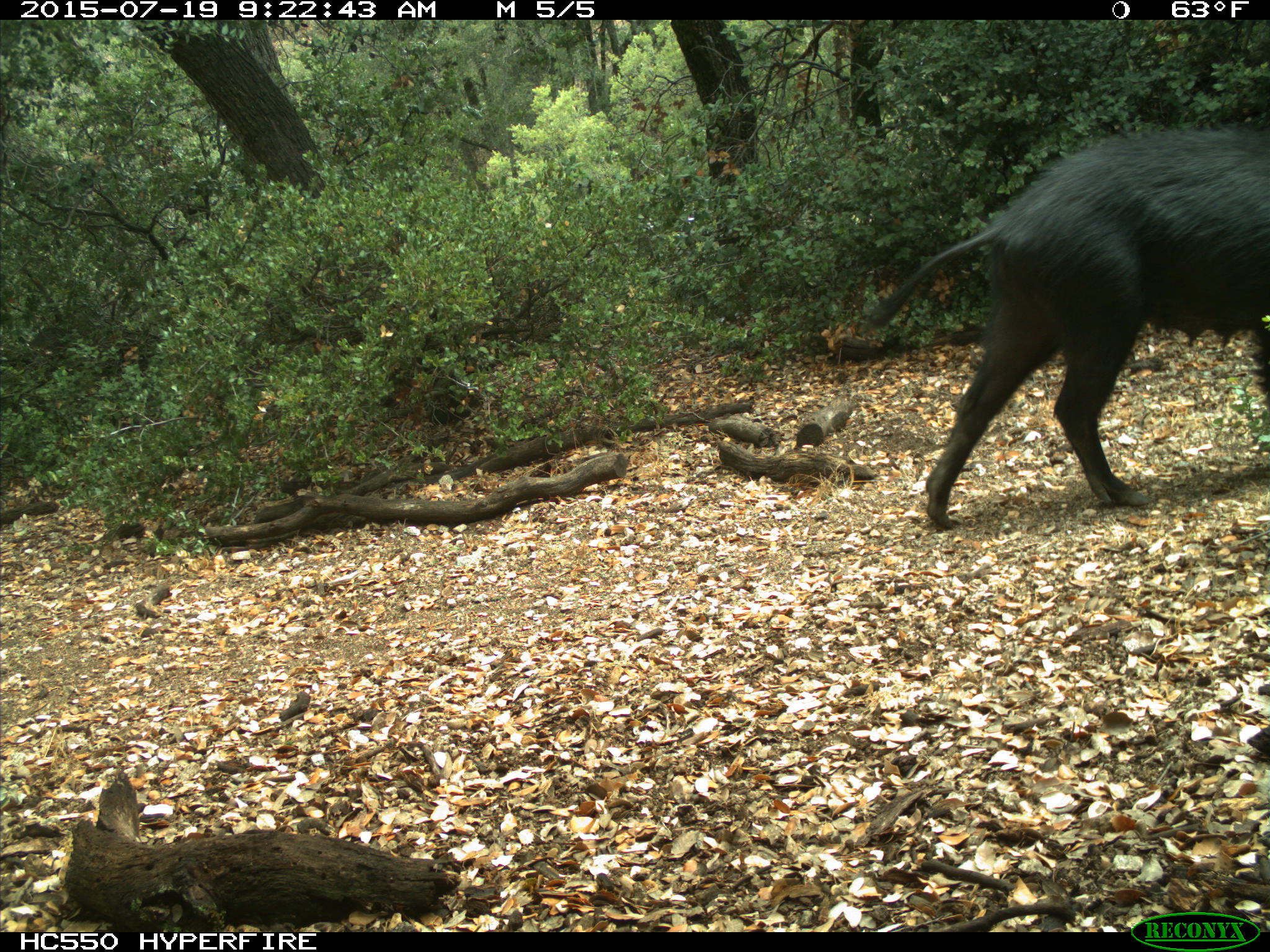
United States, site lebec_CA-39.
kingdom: Animalia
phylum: Chordata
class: Mammalia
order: Artiodactyla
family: Suidae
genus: Sus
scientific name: Sus scrofa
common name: wild boar